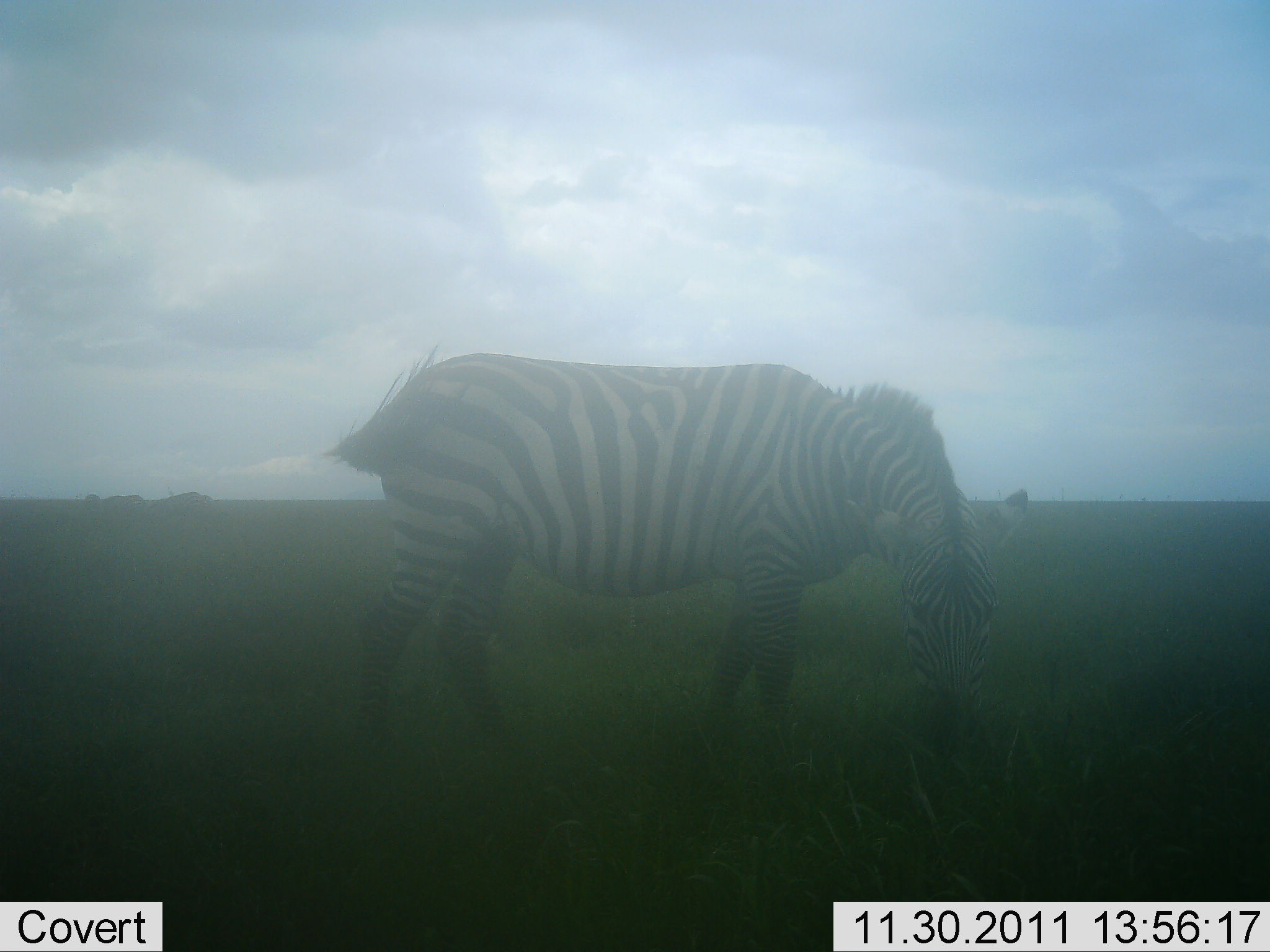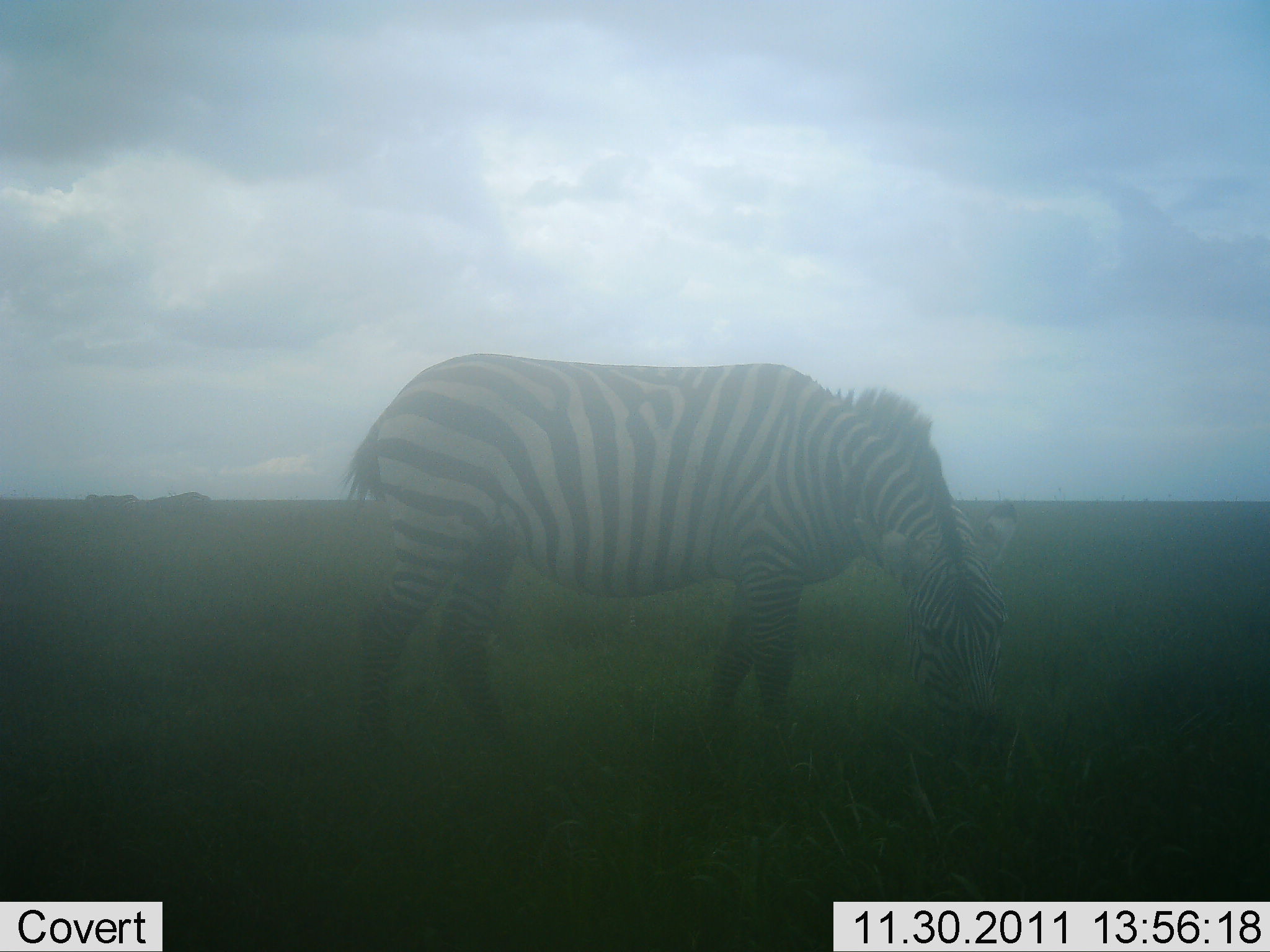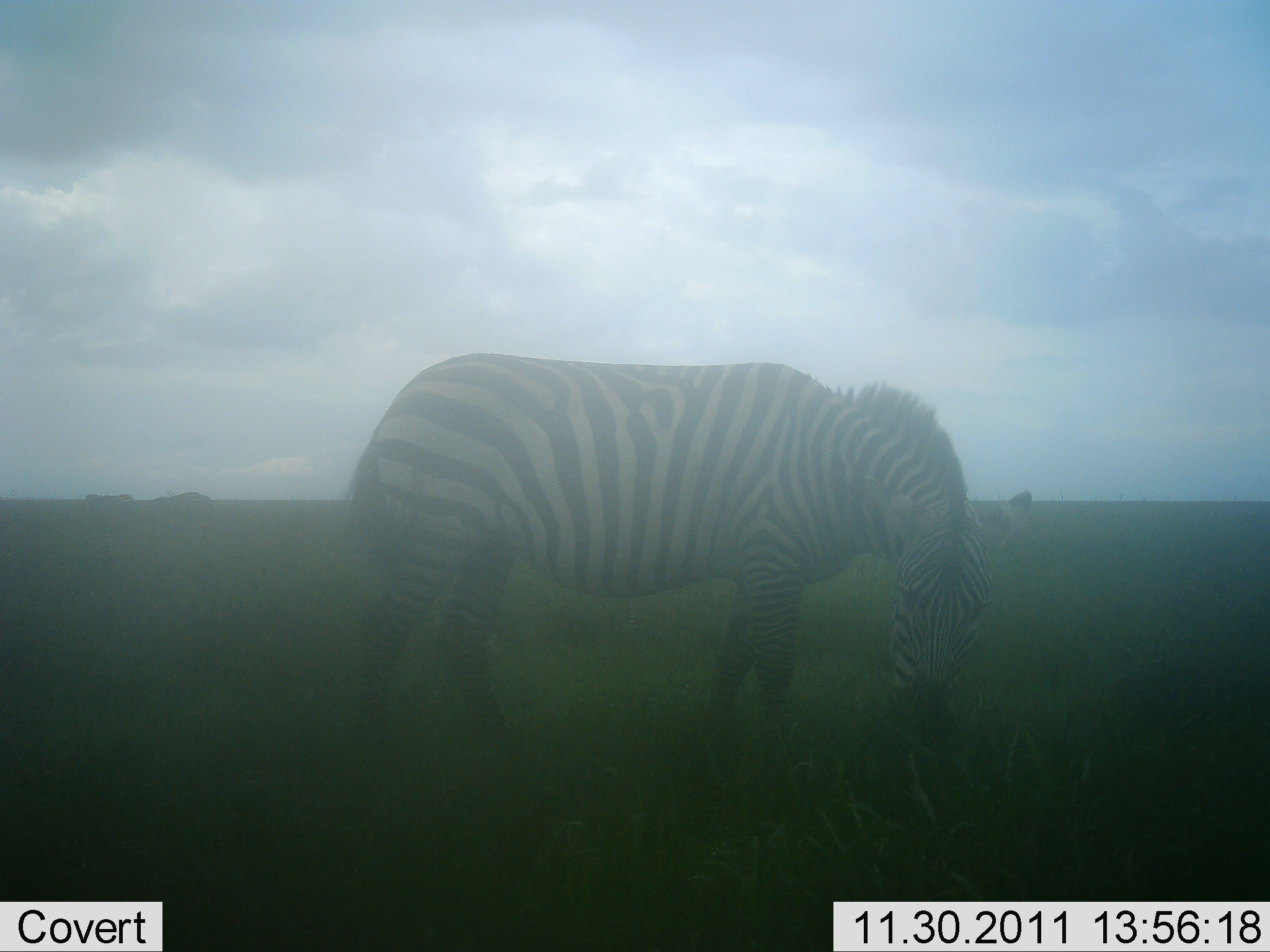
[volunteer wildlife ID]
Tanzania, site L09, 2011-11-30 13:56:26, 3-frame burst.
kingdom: Animalia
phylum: Chordata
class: Mammalia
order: Perissodactyla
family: Equidae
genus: Equus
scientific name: Equus quagga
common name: plains zebra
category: zebra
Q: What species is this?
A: Zebra (plains zebra) (Equus quagga).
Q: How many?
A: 1.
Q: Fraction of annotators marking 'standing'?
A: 43%.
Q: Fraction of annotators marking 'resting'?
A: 0%.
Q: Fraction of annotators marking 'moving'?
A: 0%.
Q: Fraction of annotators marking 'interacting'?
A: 0%.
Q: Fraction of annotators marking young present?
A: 0%.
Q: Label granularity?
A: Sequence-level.